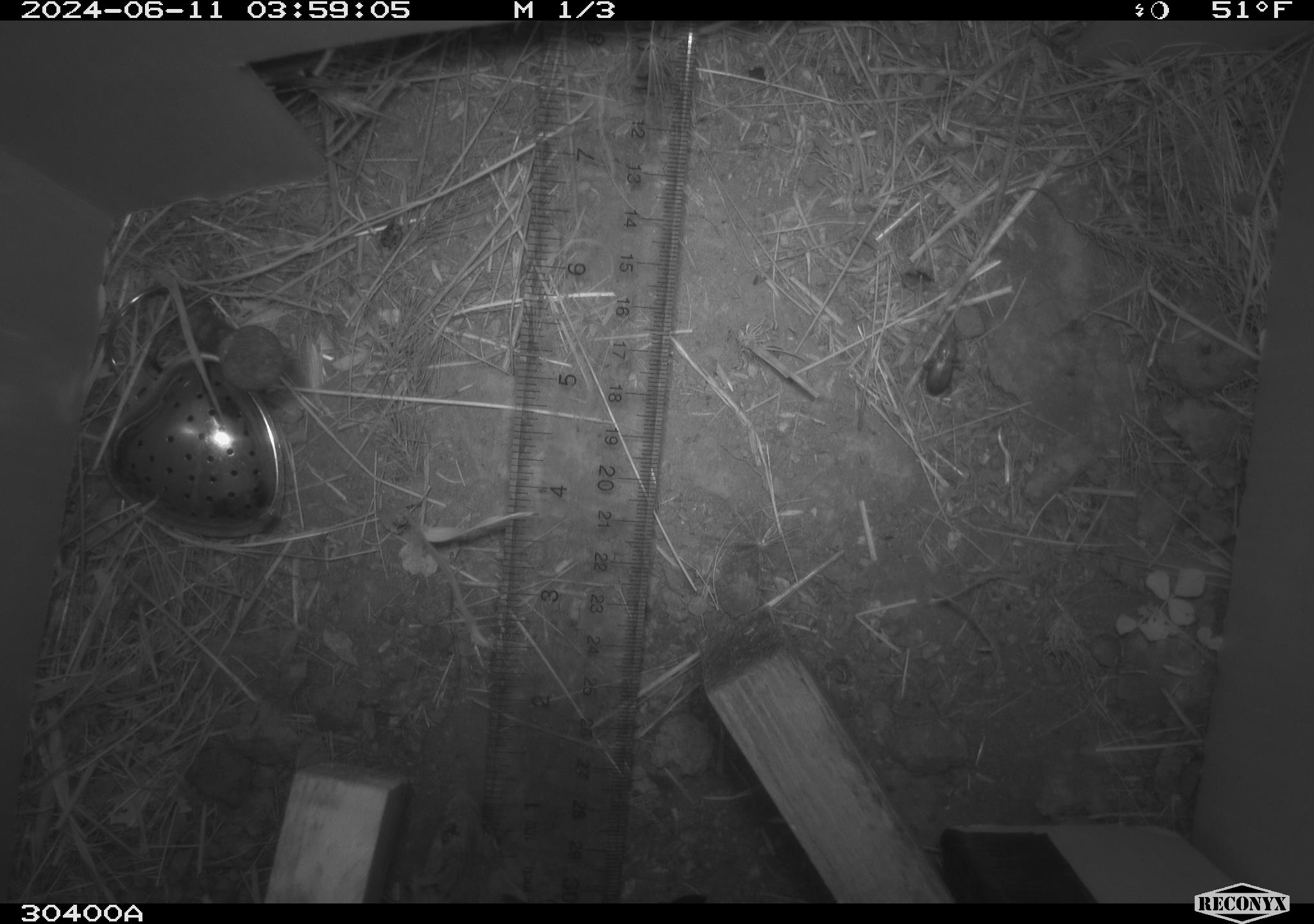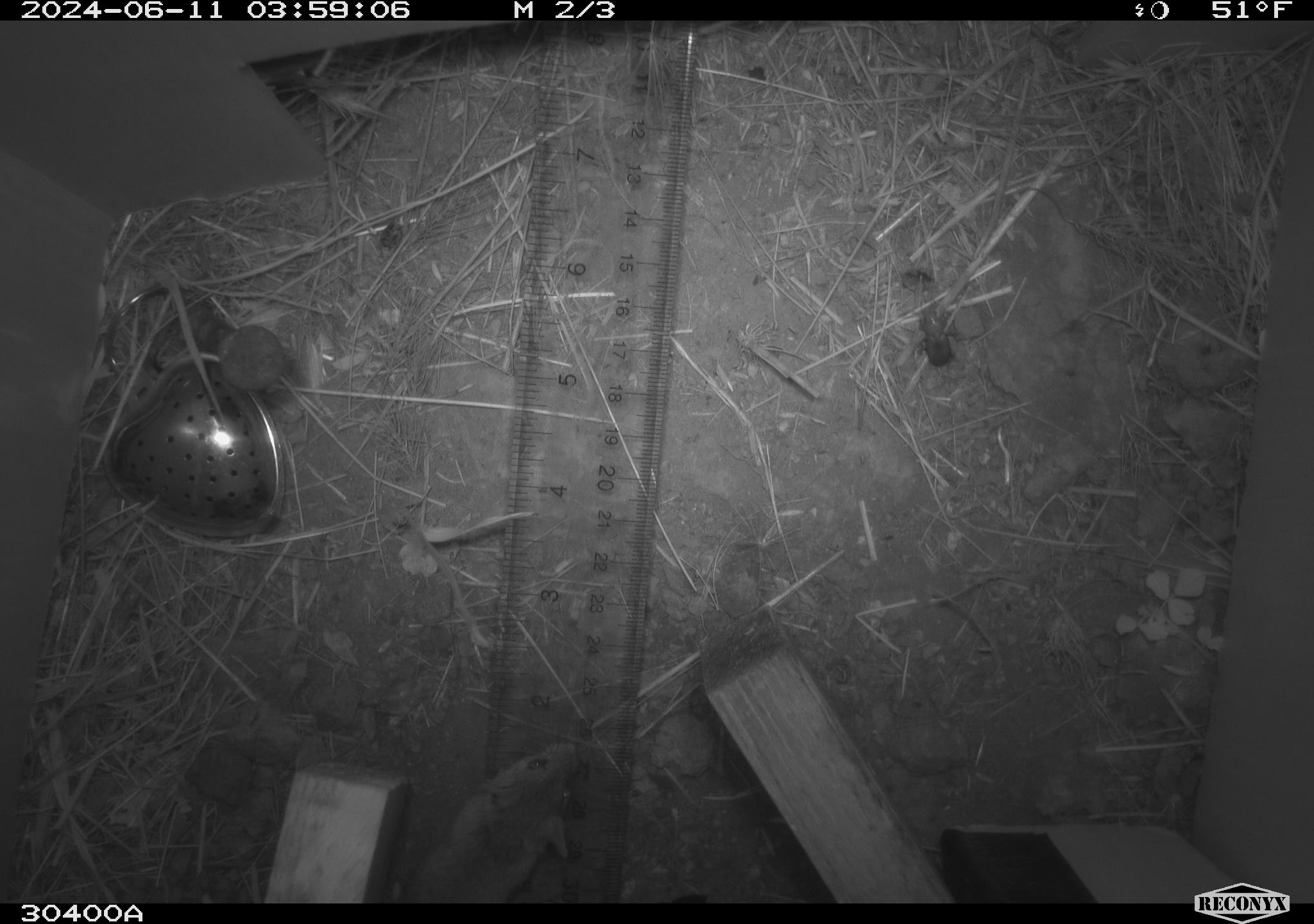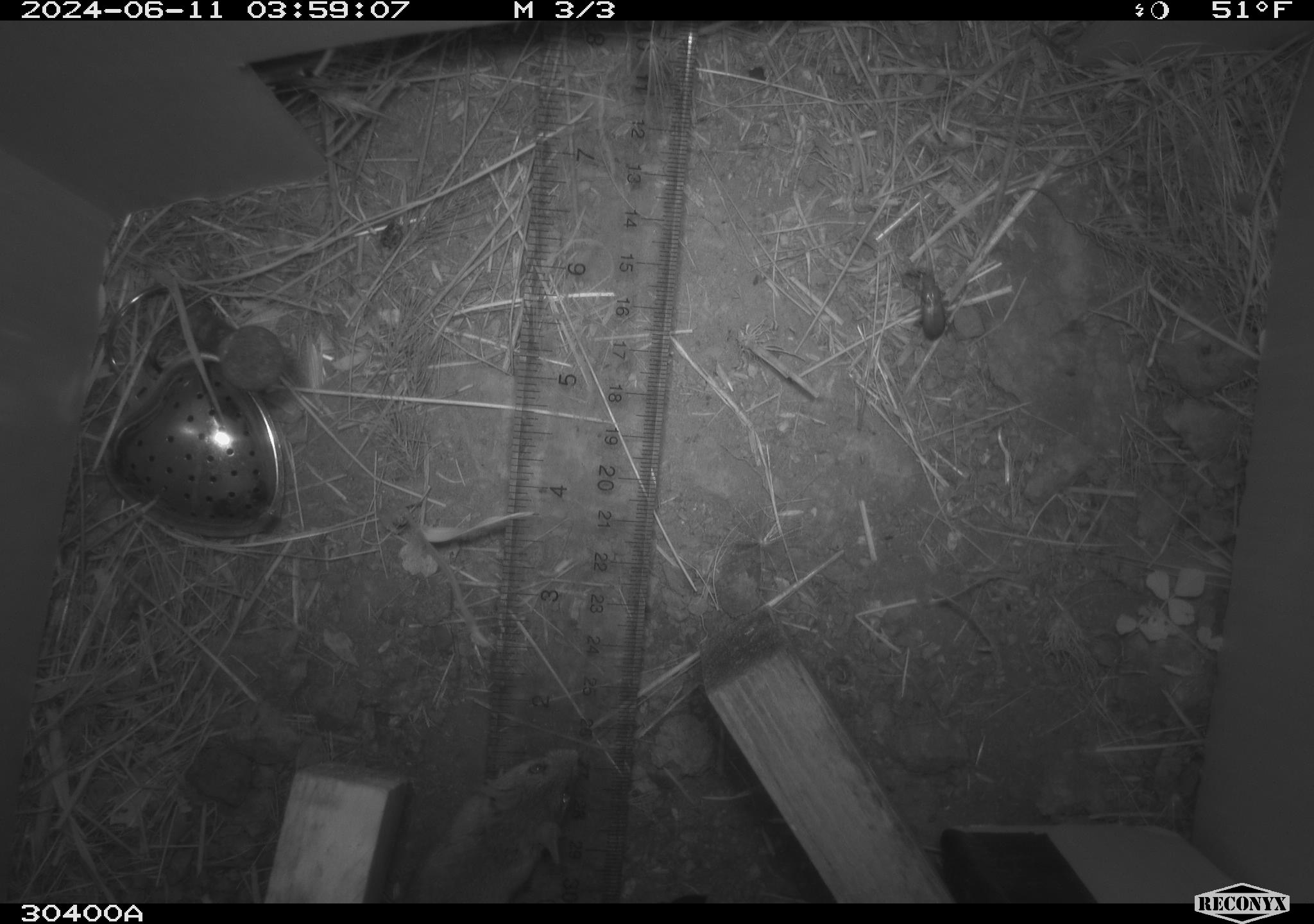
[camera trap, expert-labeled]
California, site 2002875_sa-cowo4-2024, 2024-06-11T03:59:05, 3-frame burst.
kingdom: Animalia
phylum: Chordata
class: Mammalia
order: Rodentia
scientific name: Rodentia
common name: mouse species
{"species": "mouse species (Rodentia)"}